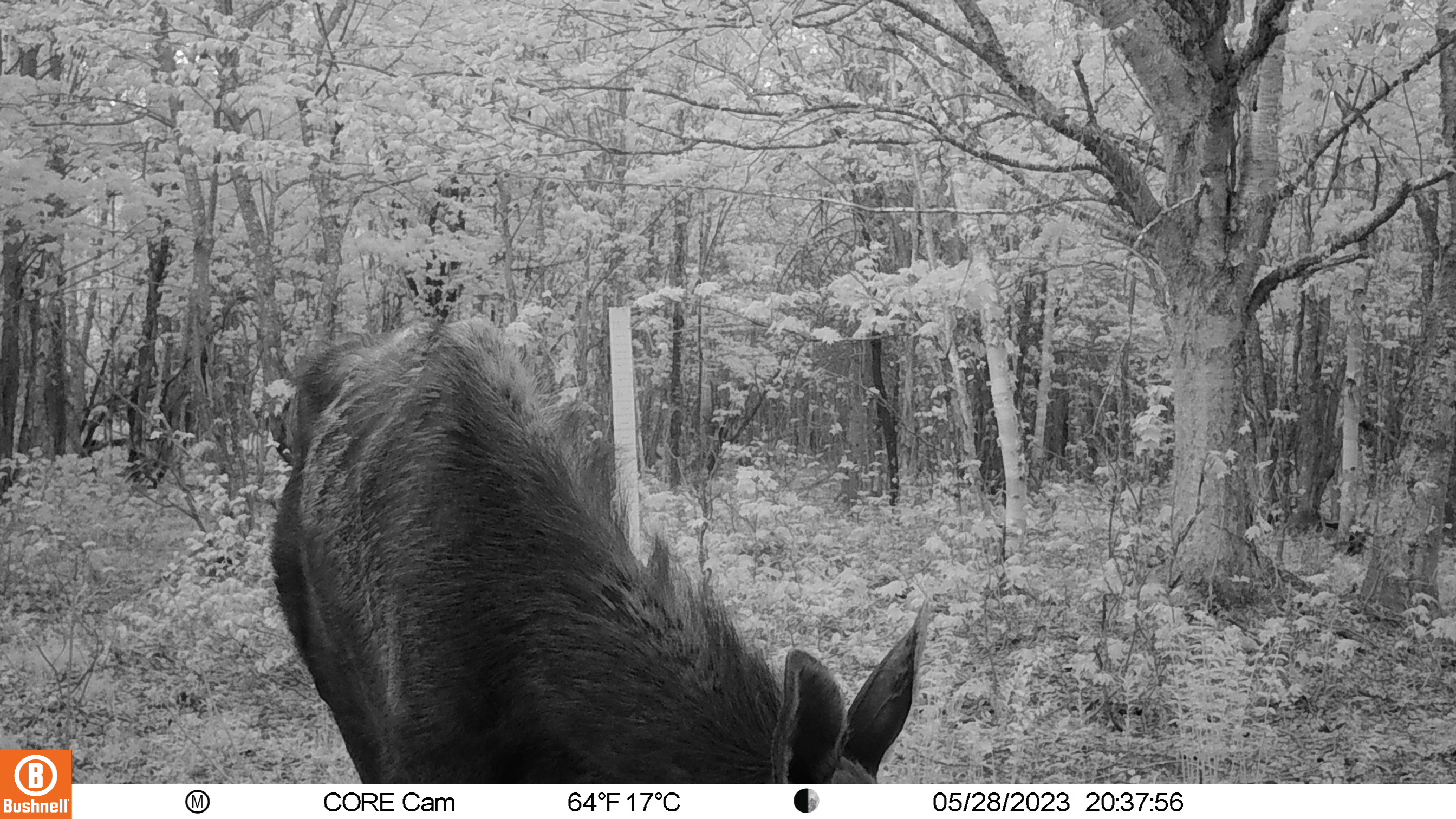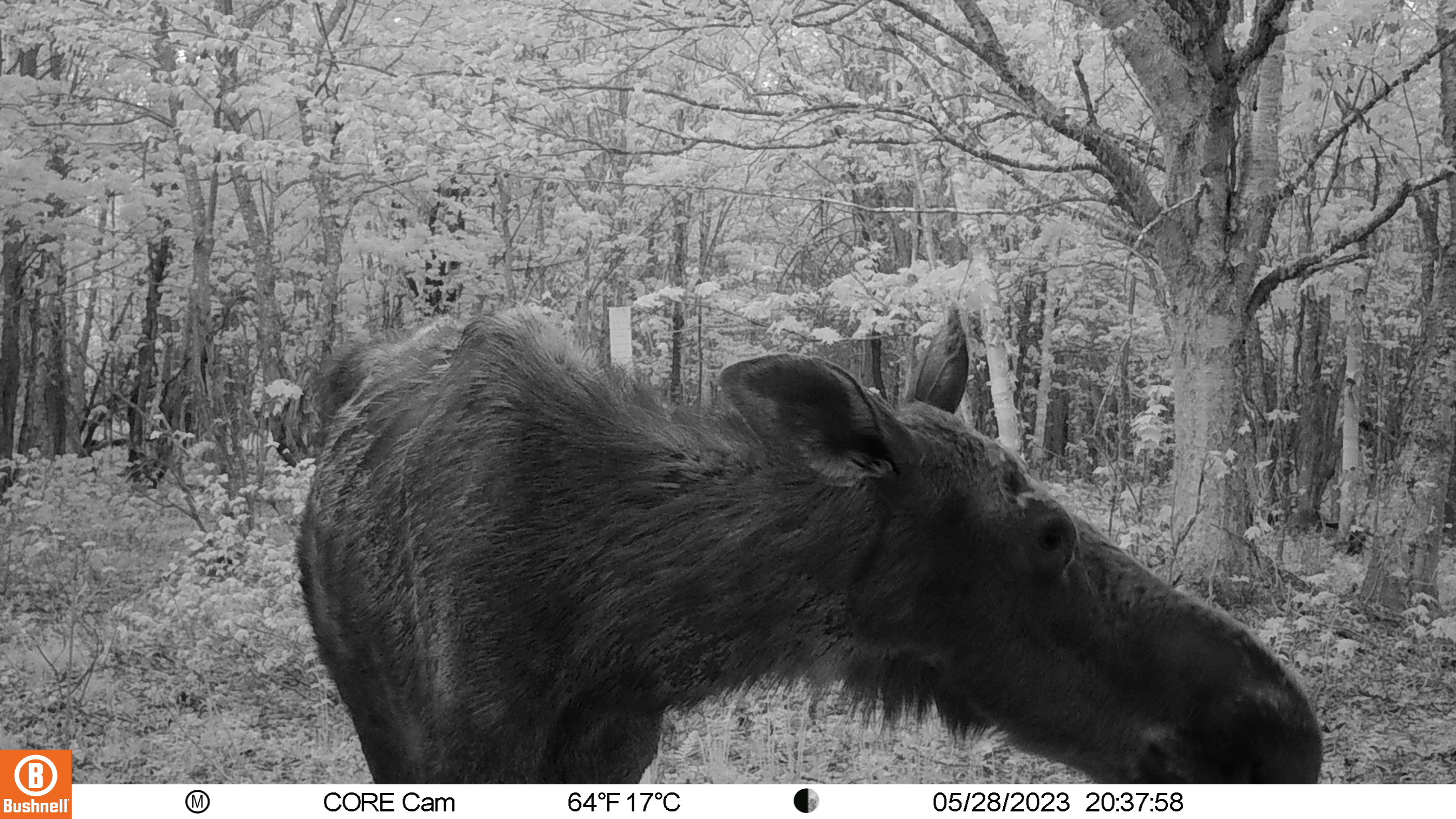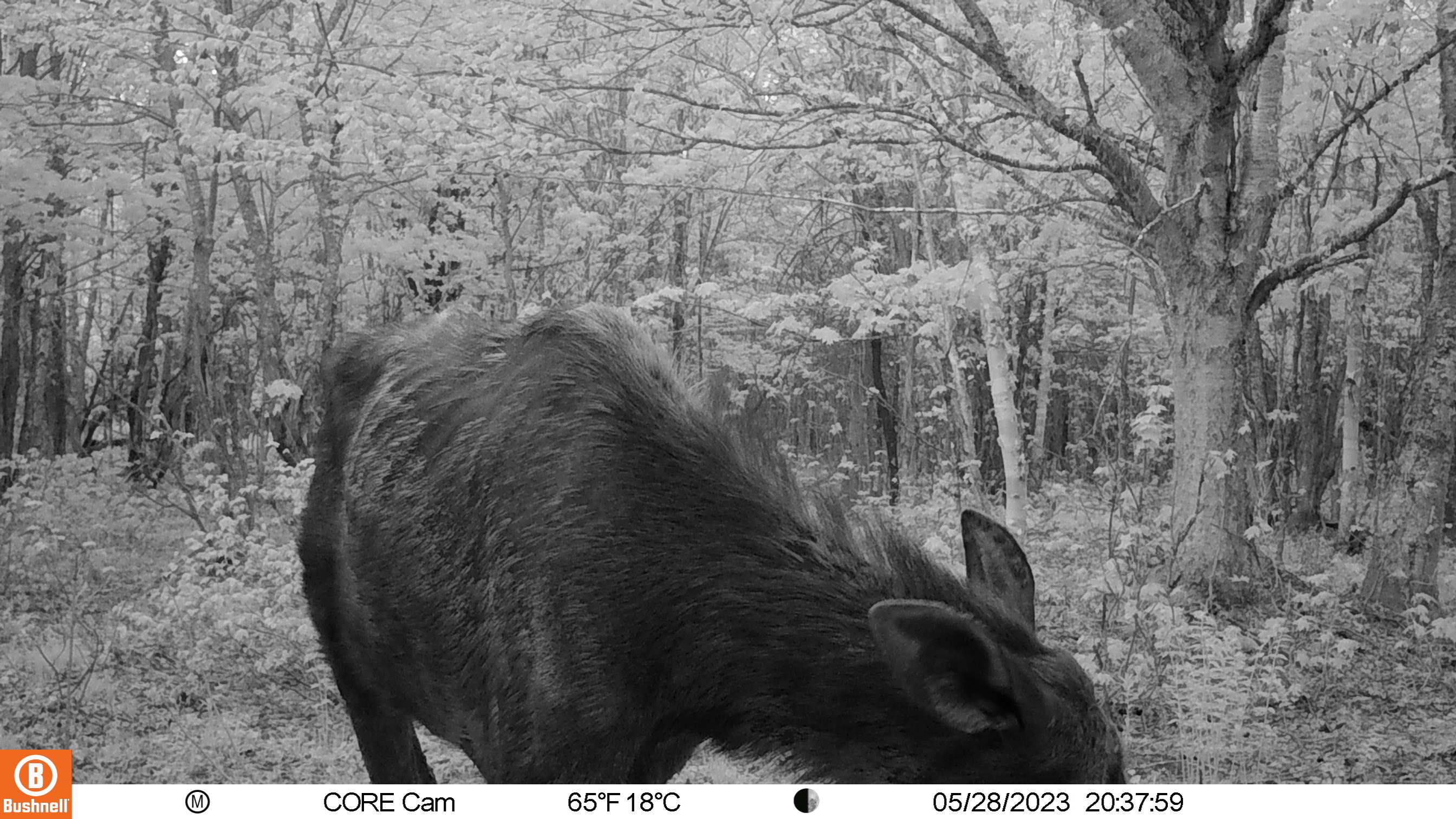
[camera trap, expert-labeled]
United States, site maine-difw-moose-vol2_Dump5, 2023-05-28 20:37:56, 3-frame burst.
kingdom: Animalia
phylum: Chordata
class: Mammalia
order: Artiodactyla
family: Cervidae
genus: Alces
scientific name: Alces alces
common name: moose